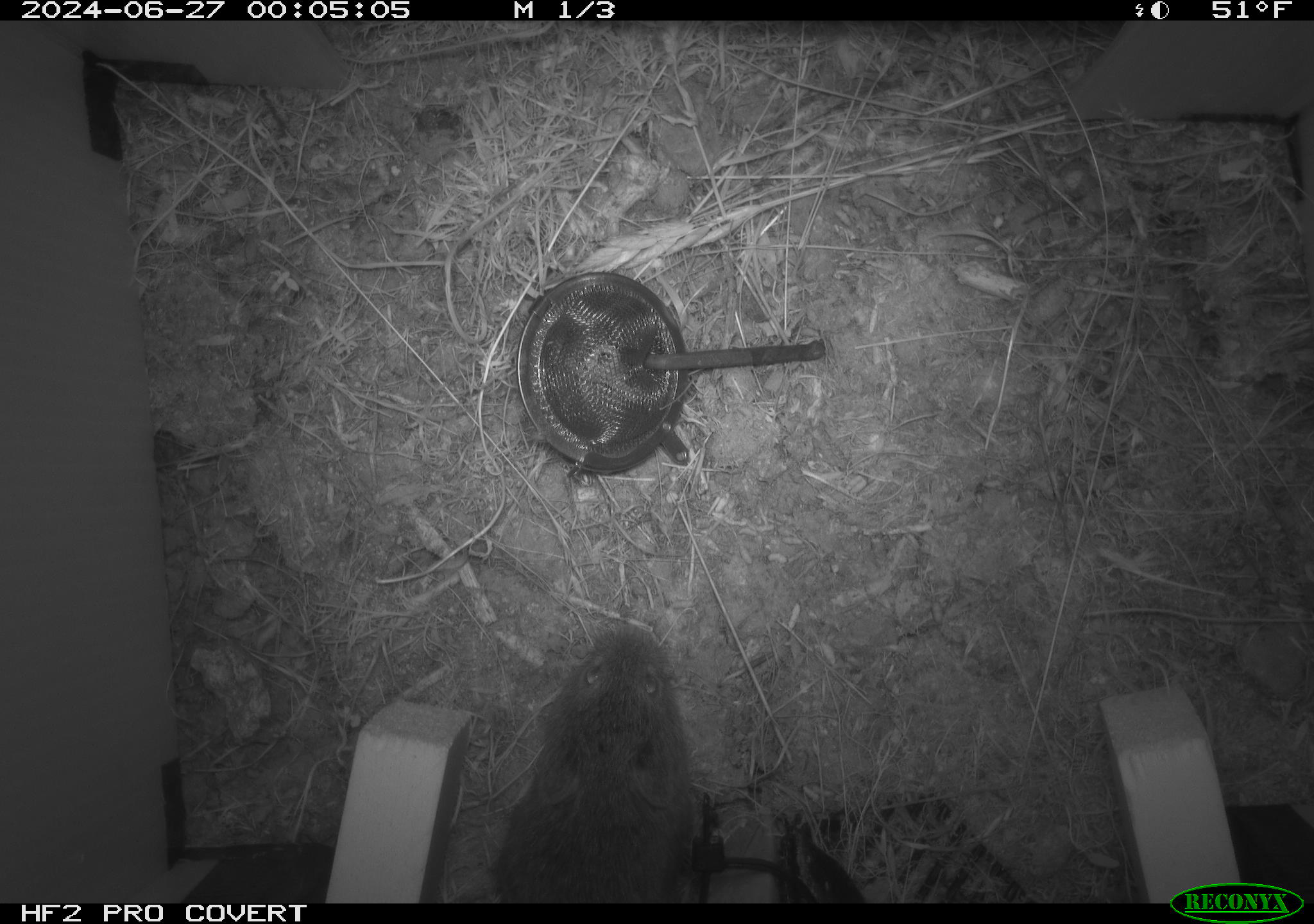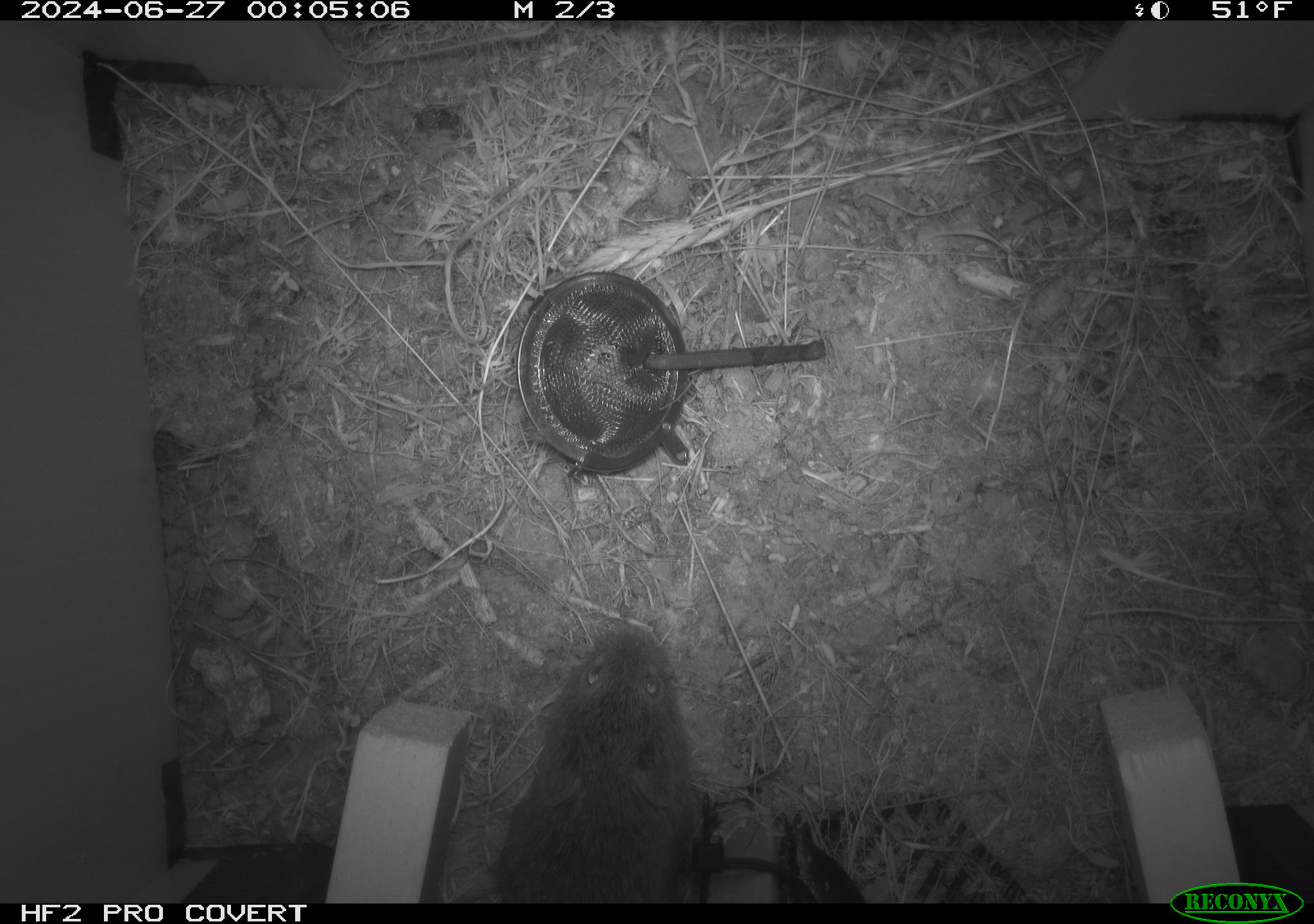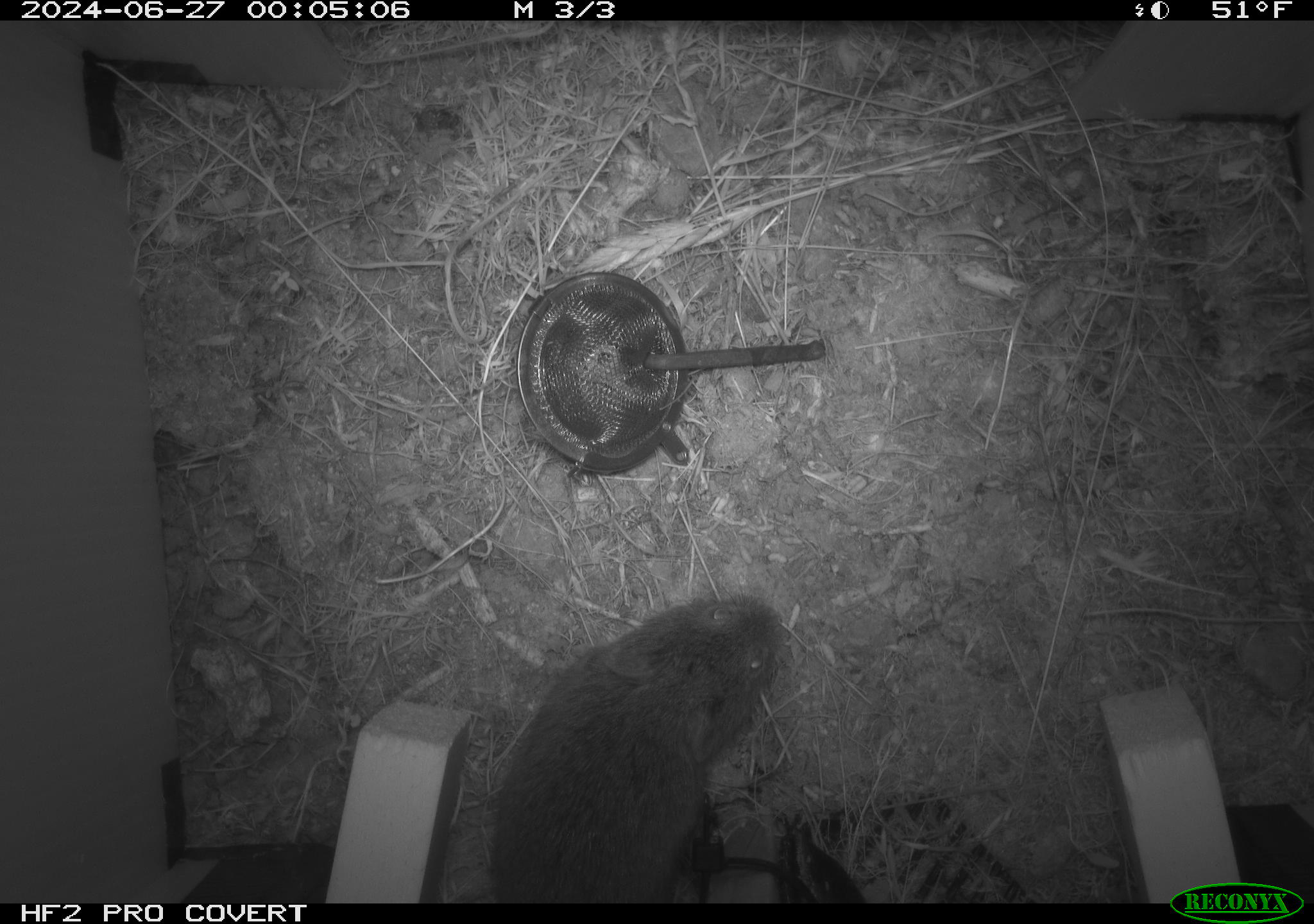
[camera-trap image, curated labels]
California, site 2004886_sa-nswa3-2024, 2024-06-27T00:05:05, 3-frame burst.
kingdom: Animalia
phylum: Chordata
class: Mammalia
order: Rodentia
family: Cricetidae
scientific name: Arvicolinae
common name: voles, lemmings, and muskrats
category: arvicolinae subfamily